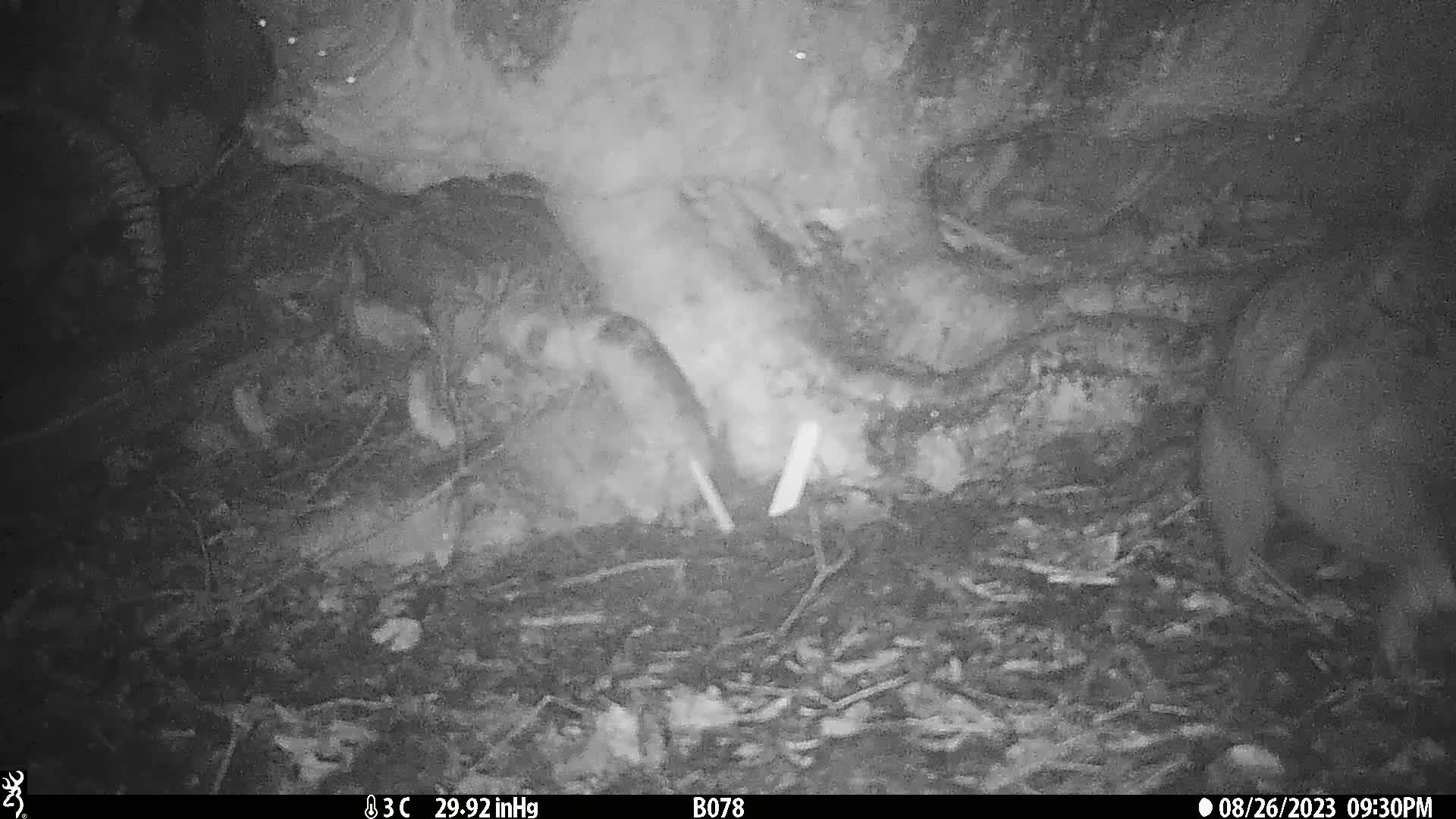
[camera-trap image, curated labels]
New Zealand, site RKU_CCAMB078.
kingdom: Animalia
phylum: Chordata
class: Mammalia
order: Diprotodontia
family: Phalangeridae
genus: Trichosurus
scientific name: Trichosurus vulpecula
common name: common brushtail possum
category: possum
Possum (common brushtail possum) (Trichosurus vulpecula).